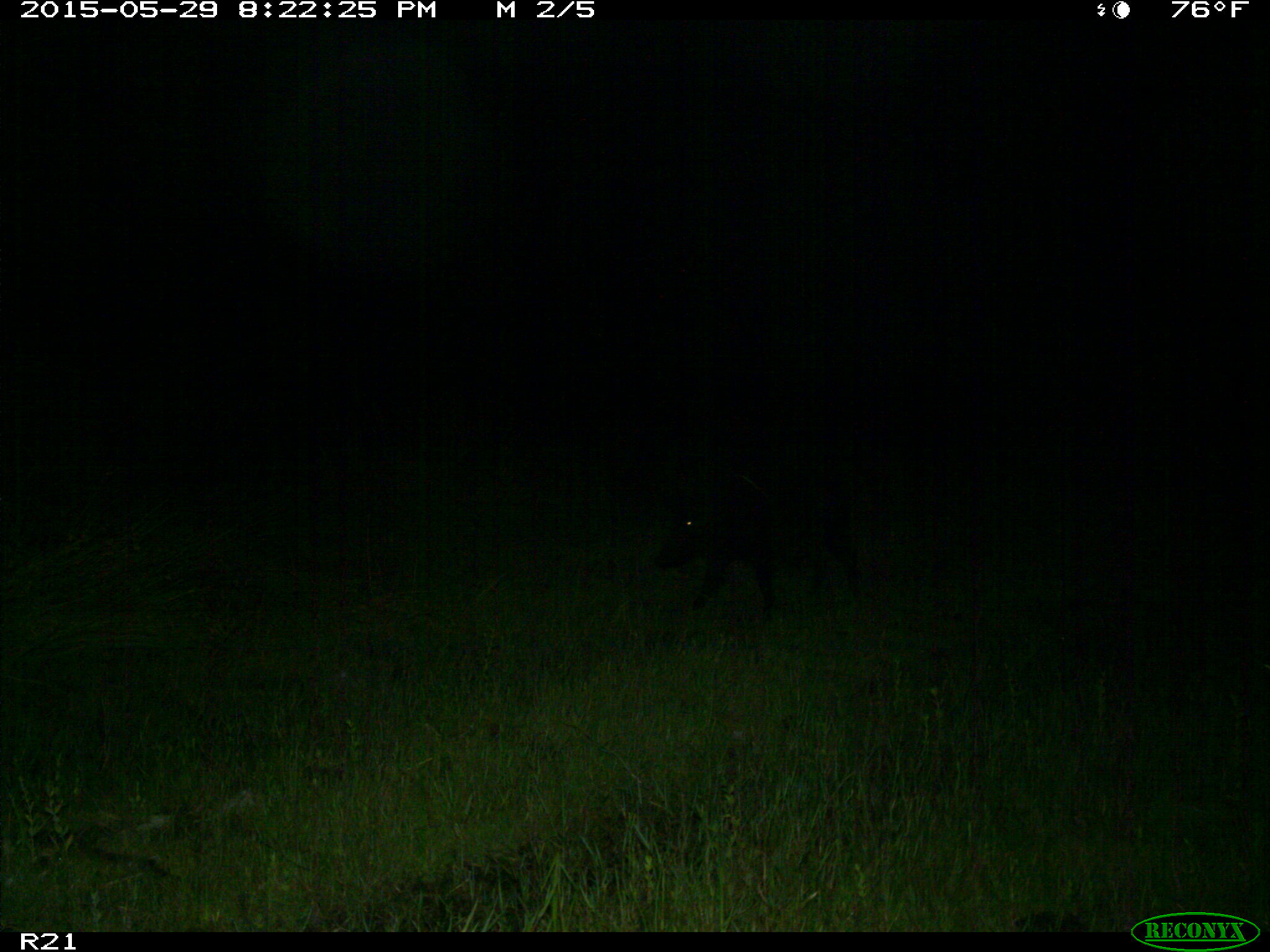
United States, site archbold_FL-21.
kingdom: Animalia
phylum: Chordata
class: Mammalia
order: Artiodactyla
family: Suidae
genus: Sus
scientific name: Sus scrofa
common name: wild boar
Sus scrofa (wild boar).